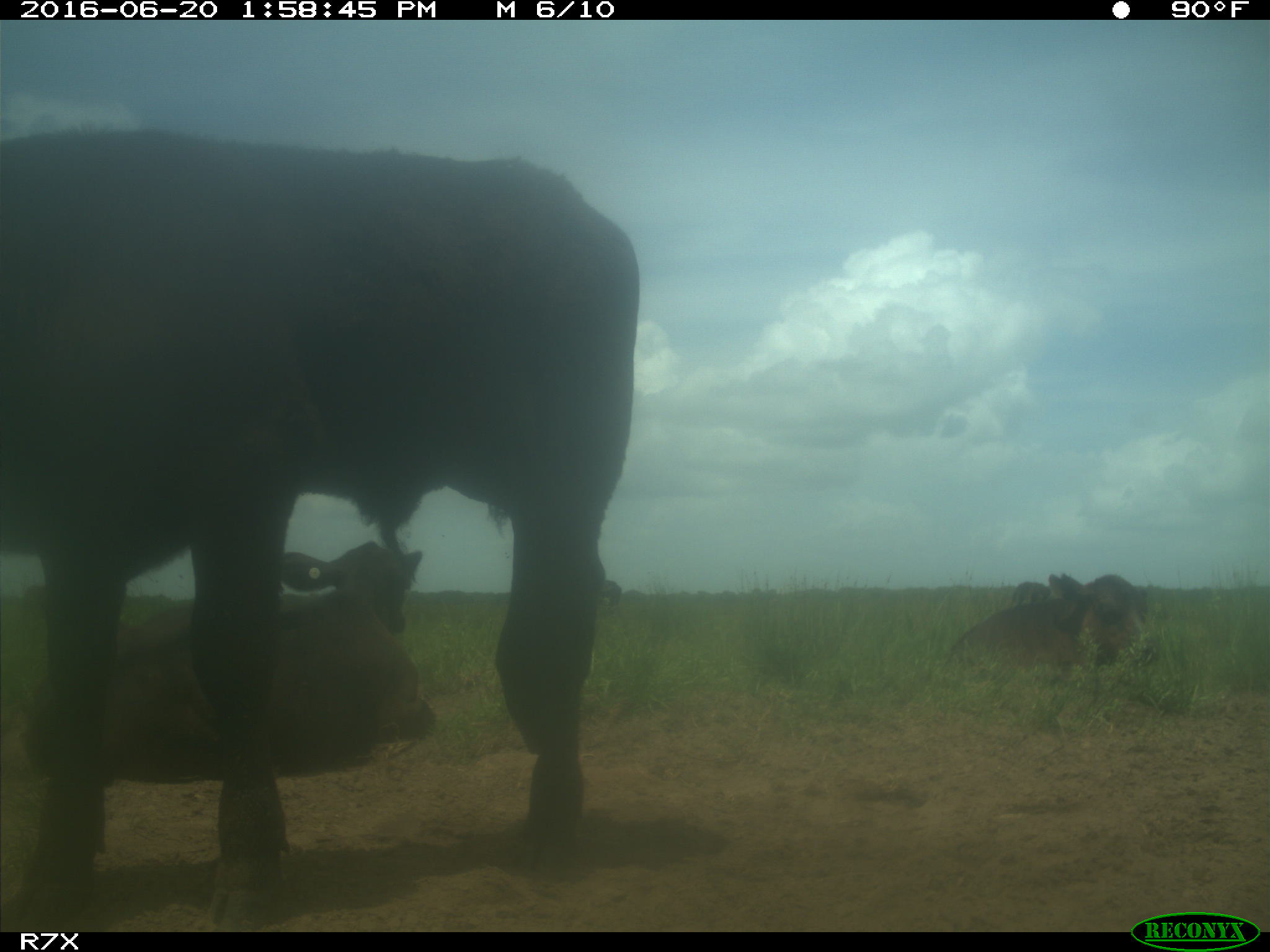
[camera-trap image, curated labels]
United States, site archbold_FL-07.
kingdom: Animalia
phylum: Chordata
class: Mammalia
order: Artiodactyla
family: Bovidae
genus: Bos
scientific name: Bos taurus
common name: domestic cow